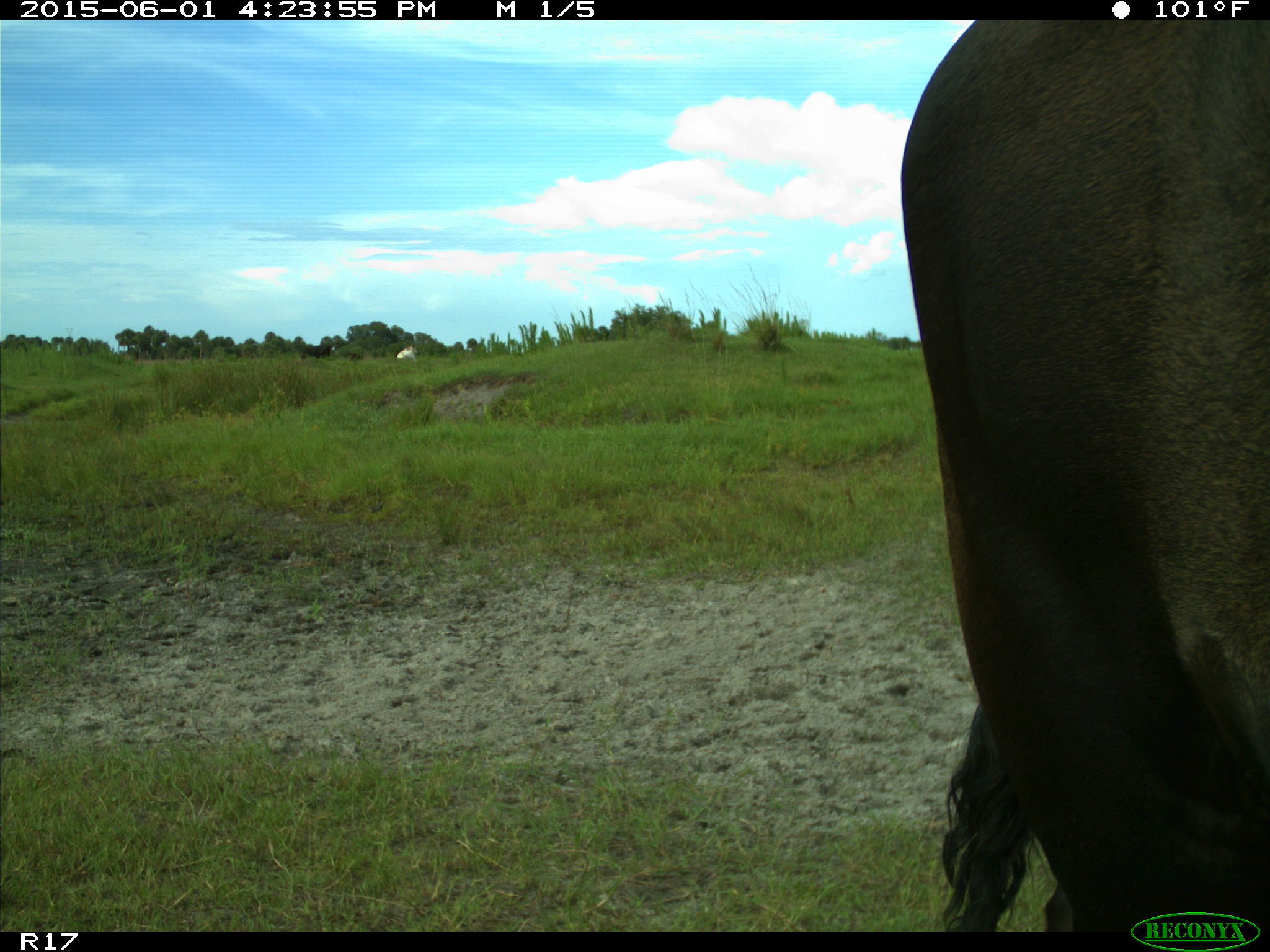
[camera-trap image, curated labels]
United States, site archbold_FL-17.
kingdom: Animalia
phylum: Chordata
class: Mammalia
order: Artiodactyla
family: Bovidae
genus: Bos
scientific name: Bos taurus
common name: domestic cow